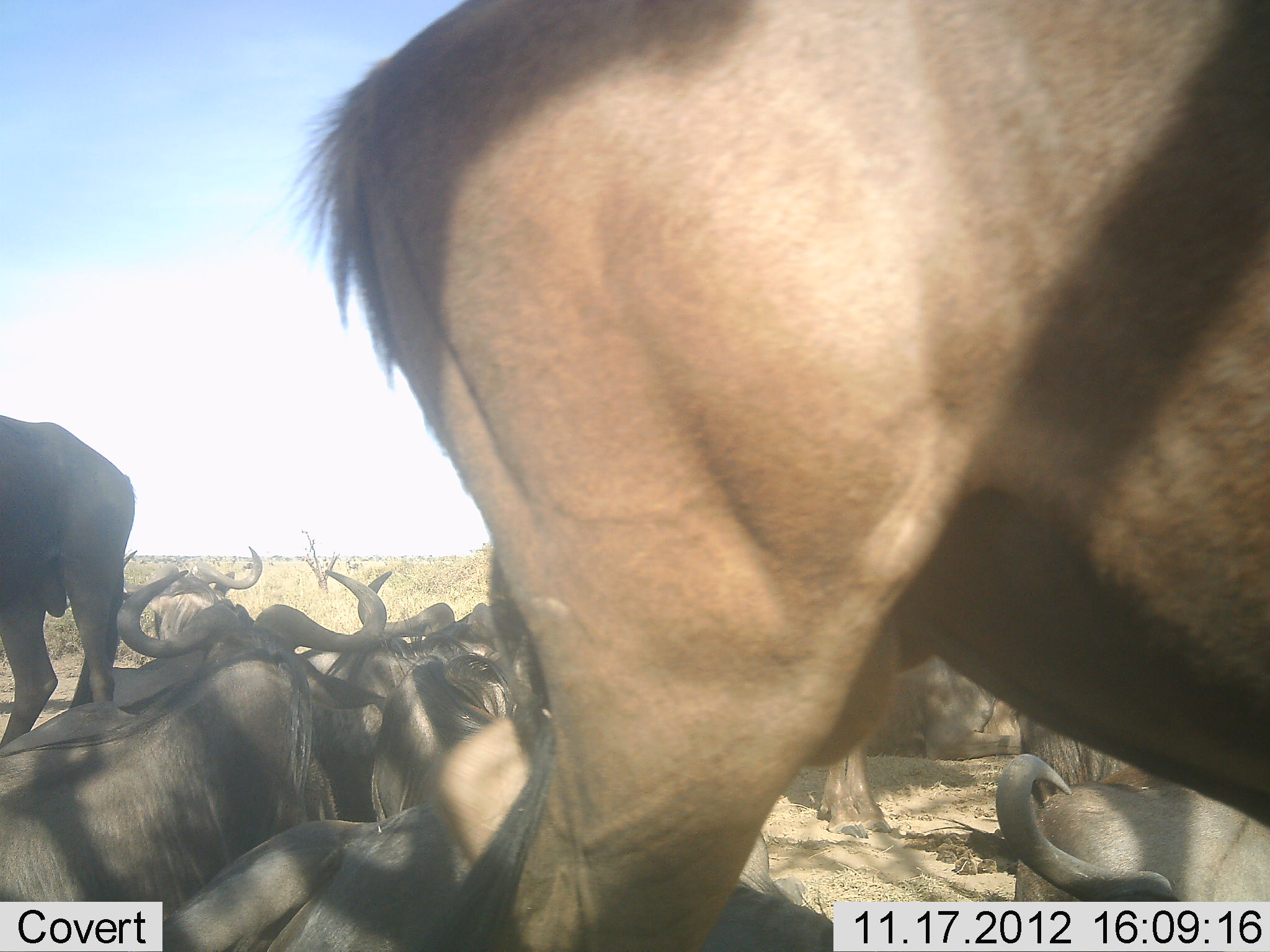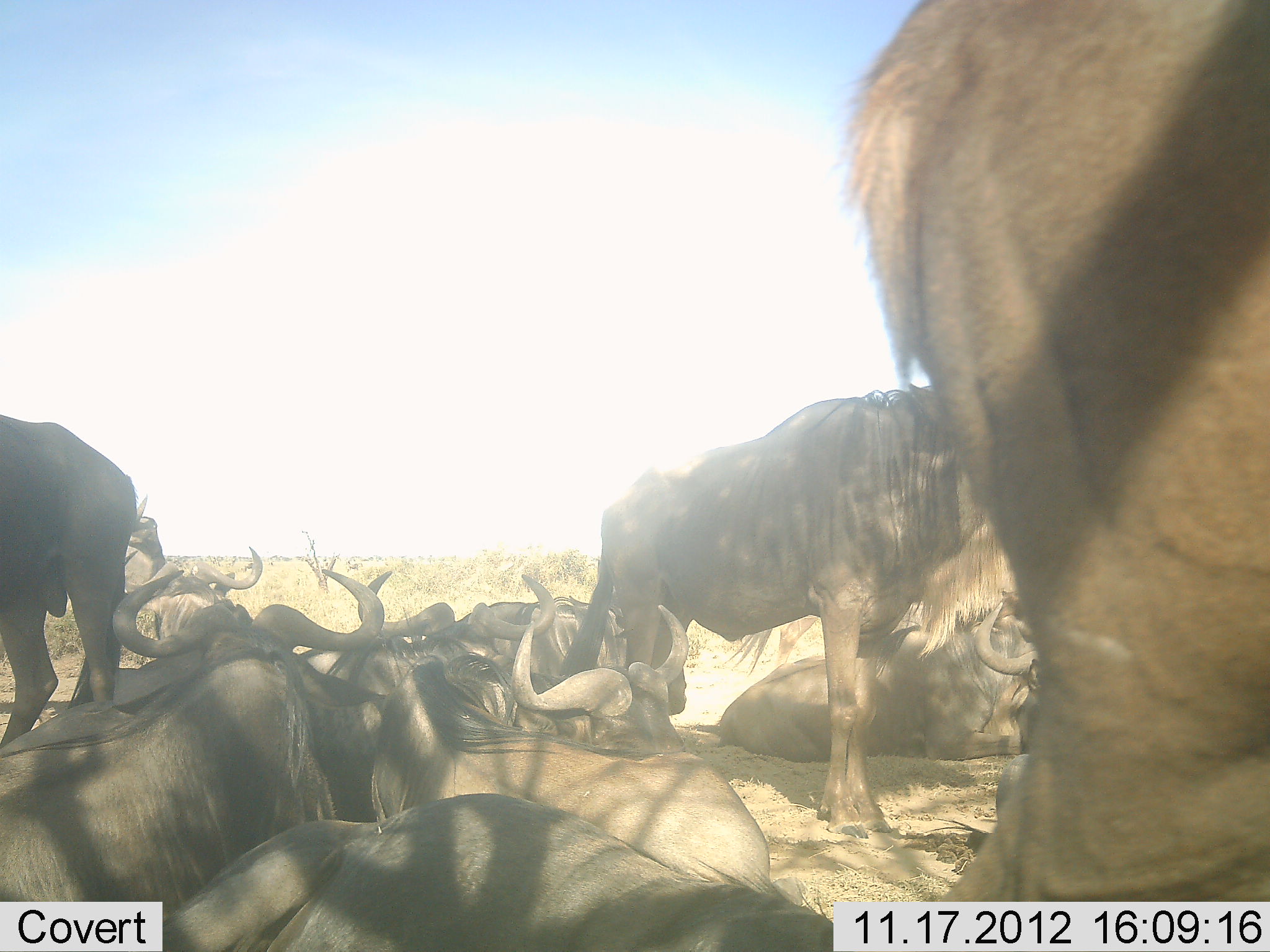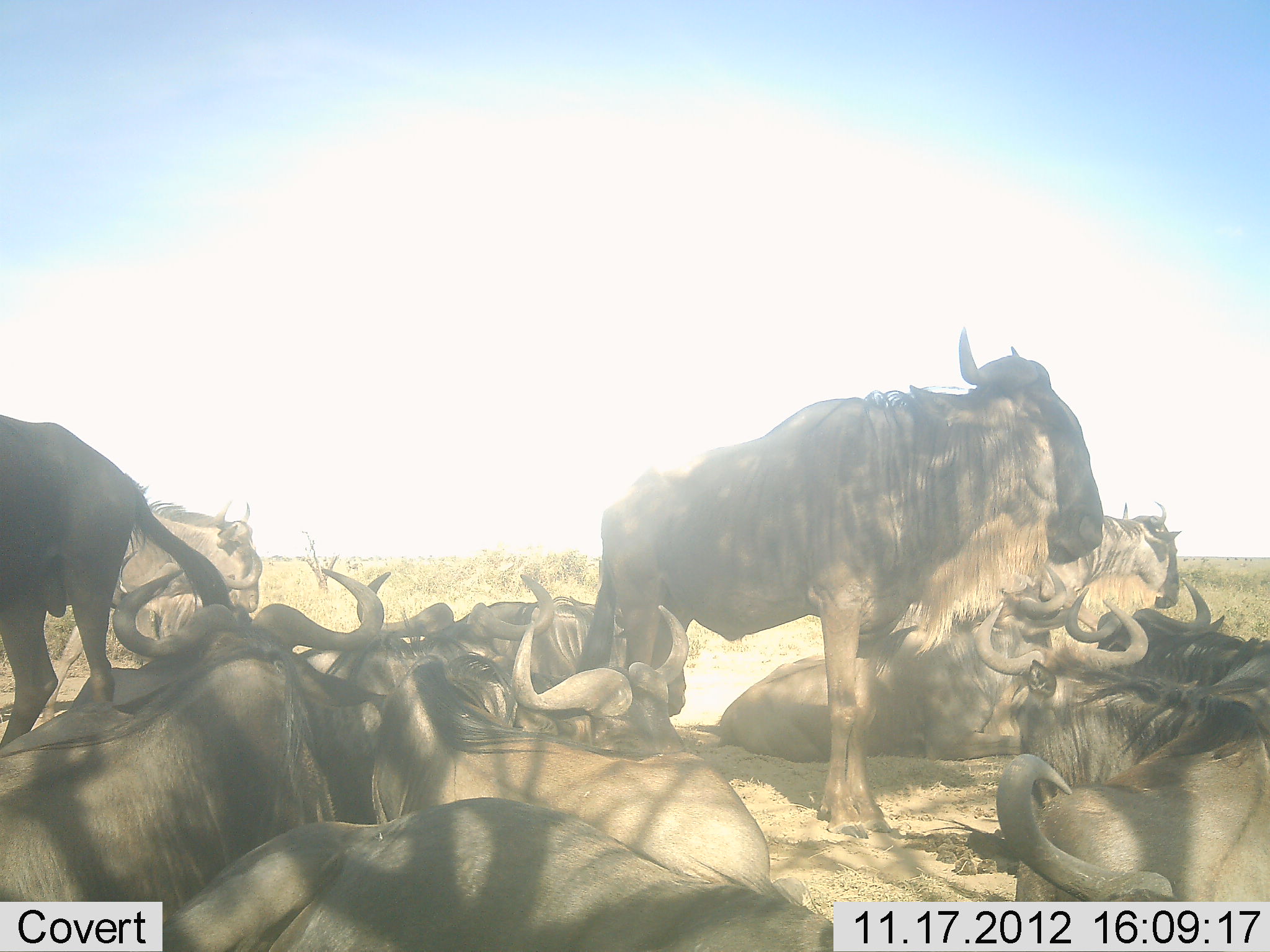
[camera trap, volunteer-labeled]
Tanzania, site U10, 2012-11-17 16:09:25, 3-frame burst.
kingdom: Animalia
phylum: Chordata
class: Mammalia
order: Artiodactyla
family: Bovidae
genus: Connochaetes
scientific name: Connochaetes taurinus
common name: blue wildebeest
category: wildebeest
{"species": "wildebeest (blue wildebeest) (Connochaetes taurinus)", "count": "11-50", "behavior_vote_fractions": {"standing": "70%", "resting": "100%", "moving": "40%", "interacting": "30%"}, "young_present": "0%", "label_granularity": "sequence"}